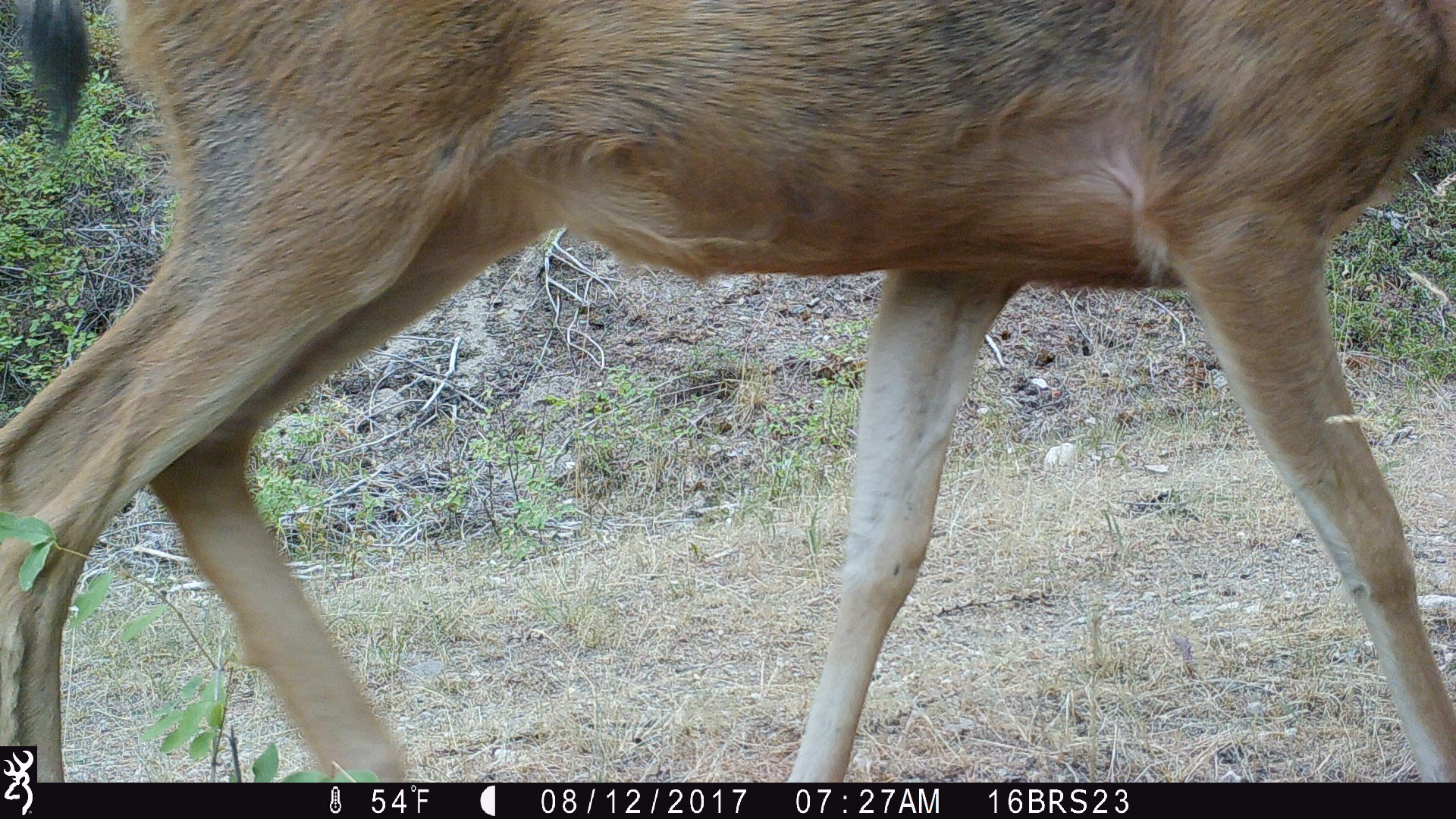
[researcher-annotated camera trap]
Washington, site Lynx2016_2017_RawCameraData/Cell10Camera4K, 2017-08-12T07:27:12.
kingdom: Animalia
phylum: Chordata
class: Mammalia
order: Artiodactyla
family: Cervidae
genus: Odocoileus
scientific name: Odocoileus hemionus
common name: mule deer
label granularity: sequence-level